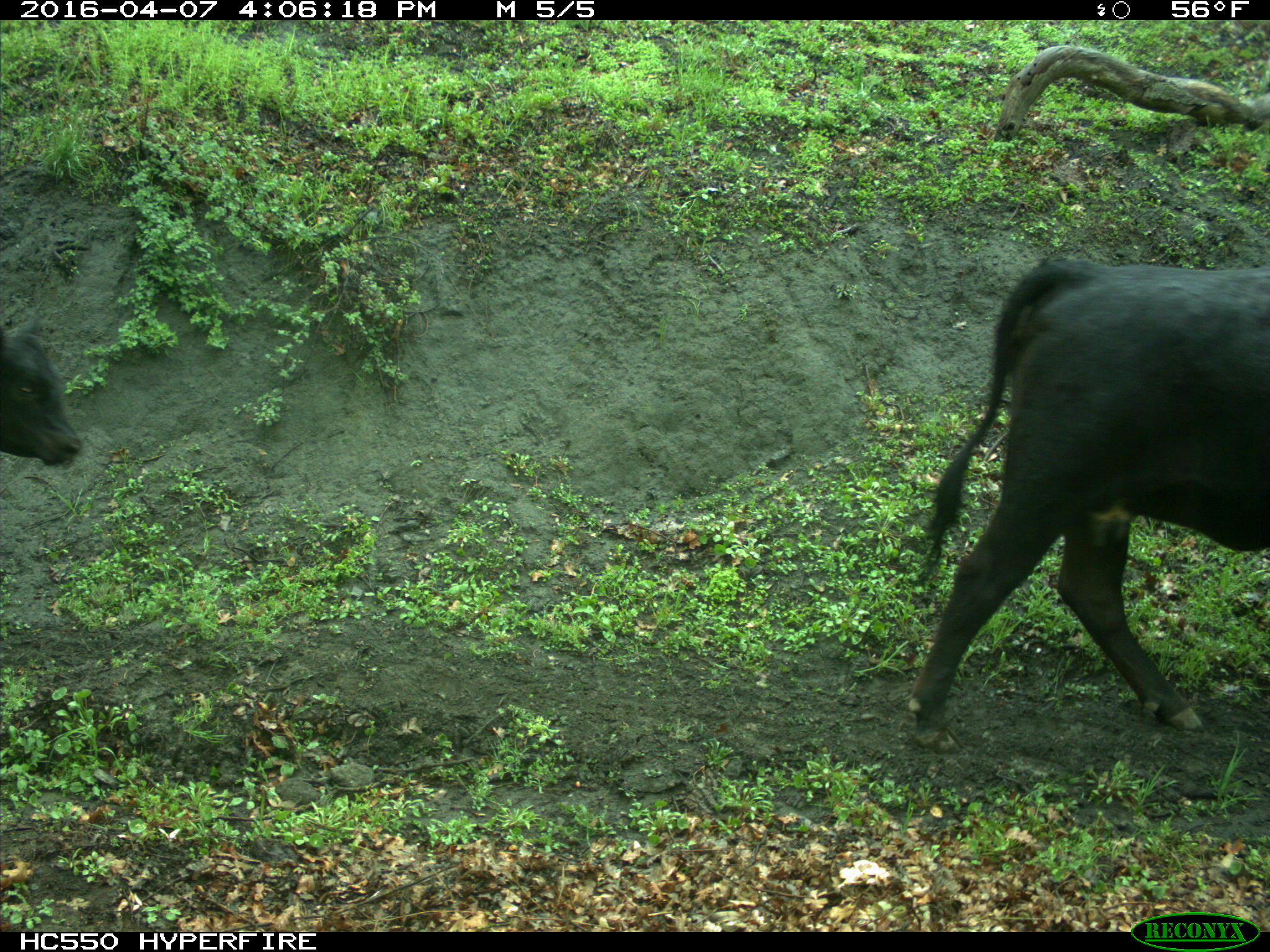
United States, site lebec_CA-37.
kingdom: Animalia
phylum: Chordata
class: Mammalia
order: Artiodactyla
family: Bovidae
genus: Bos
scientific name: Bos taurus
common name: domestic cow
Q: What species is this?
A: Bos taurus (domestic cow).